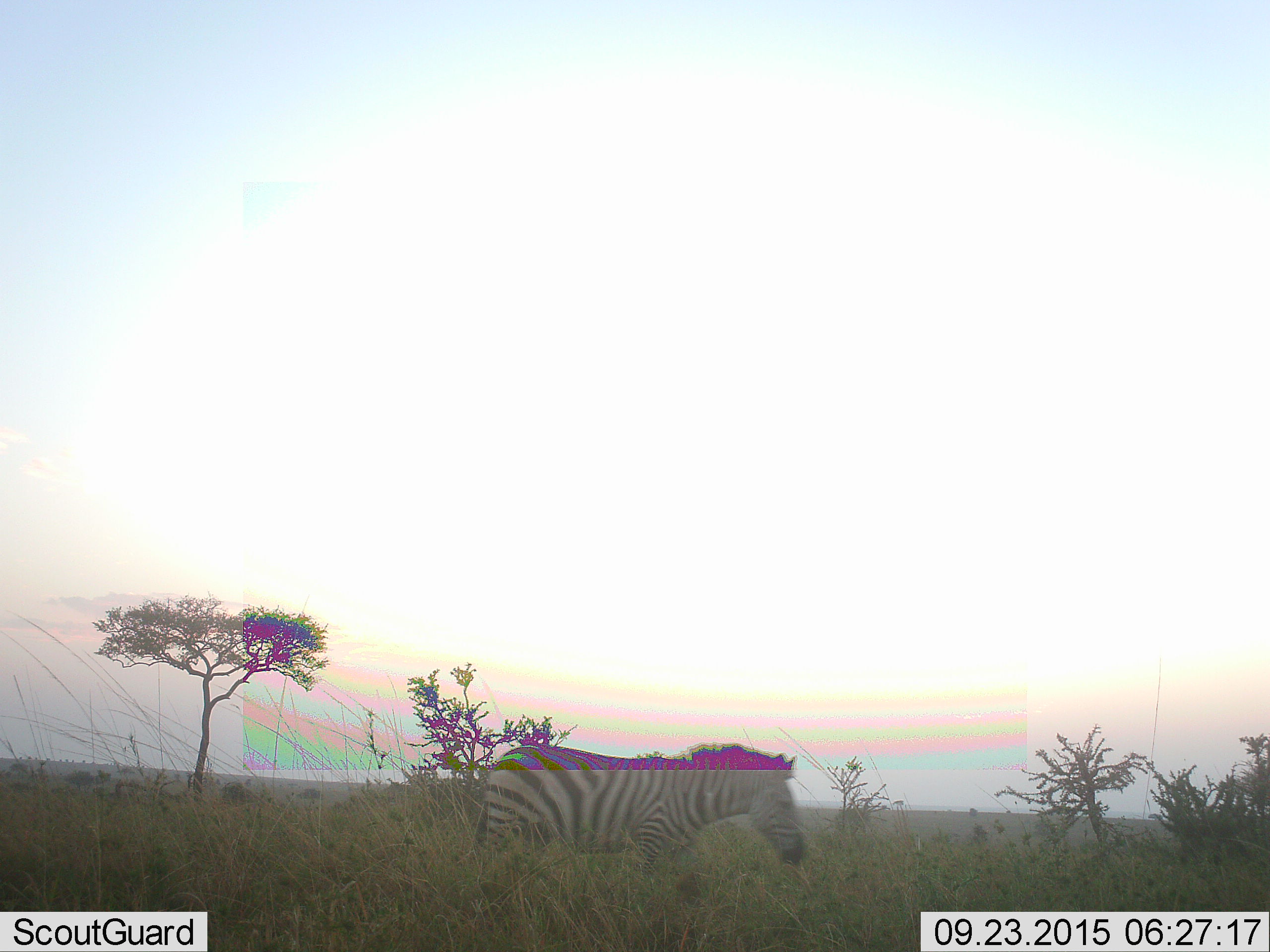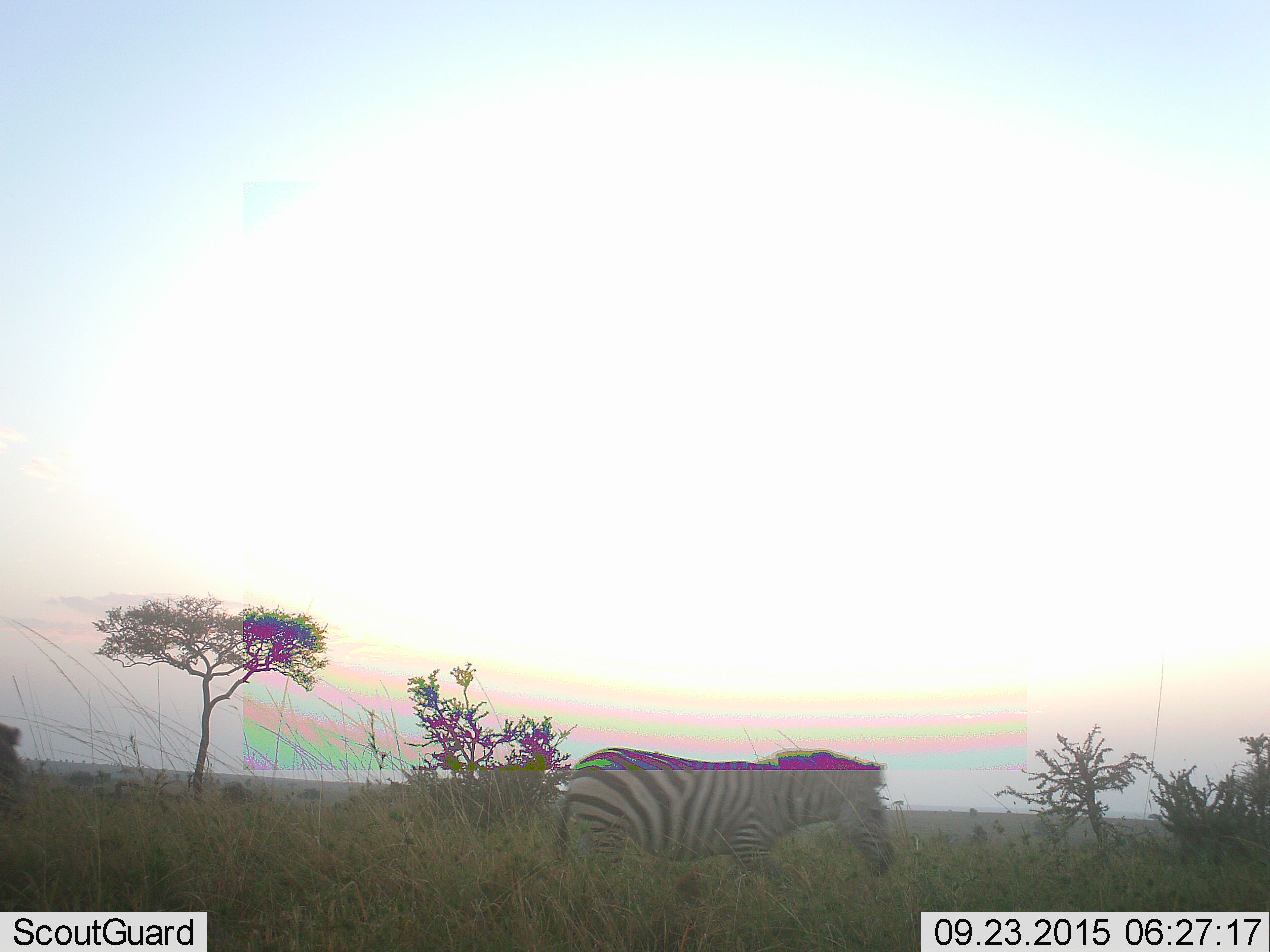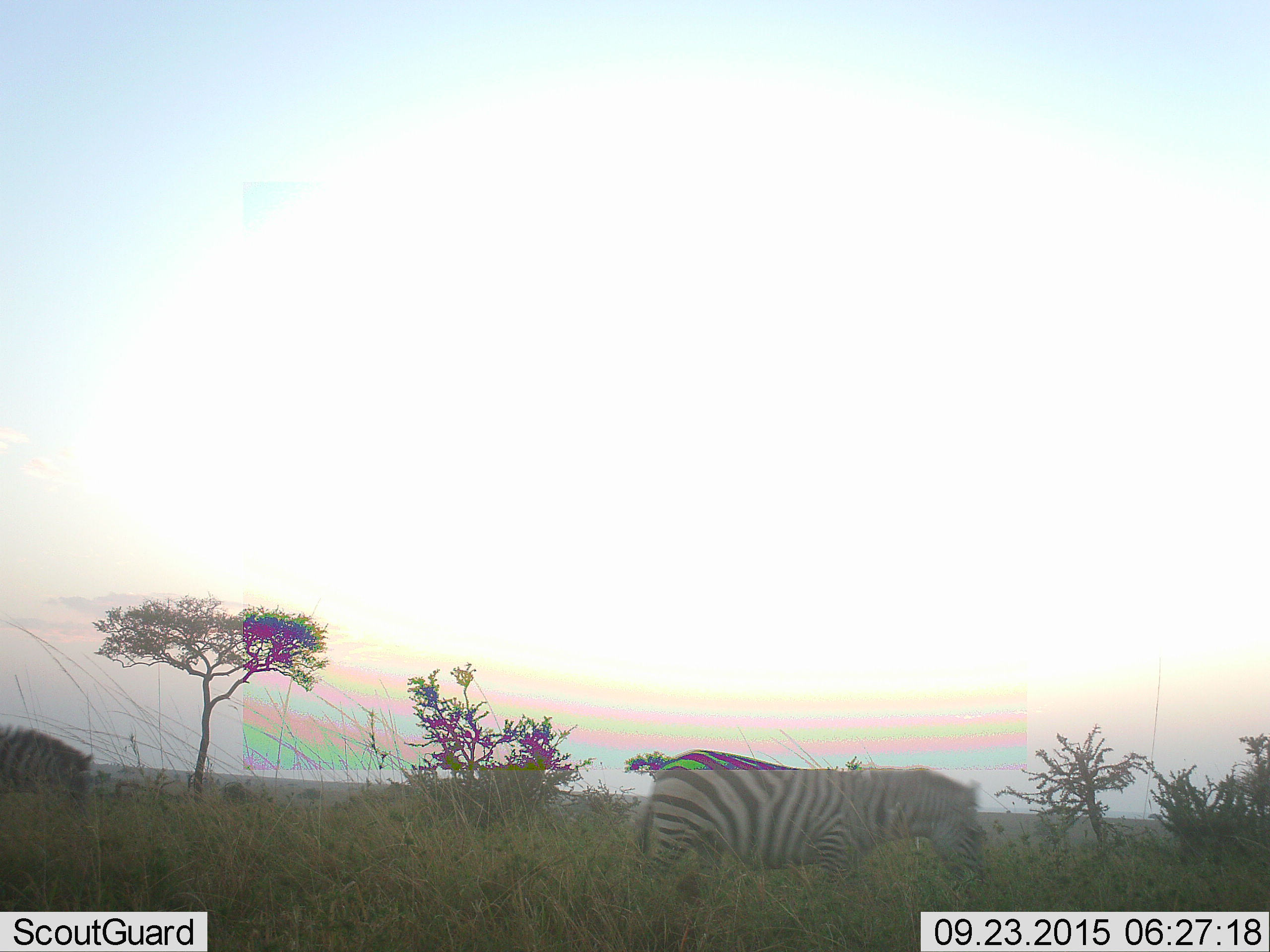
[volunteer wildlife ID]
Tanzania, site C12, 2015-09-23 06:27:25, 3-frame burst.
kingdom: Animalia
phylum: Chordata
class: Mammalia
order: Perissodactyla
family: Equidae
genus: Equus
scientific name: Equus quagga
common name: plains zebra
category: zebra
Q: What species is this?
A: Zebra (plains zebra) (Equus quagga).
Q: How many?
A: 2.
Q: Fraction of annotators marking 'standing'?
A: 6%.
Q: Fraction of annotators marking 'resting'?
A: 0%.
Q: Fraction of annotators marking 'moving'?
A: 94%.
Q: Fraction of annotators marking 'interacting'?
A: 6%.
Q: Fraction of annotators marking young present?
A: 0%.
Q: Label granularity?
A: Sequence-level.